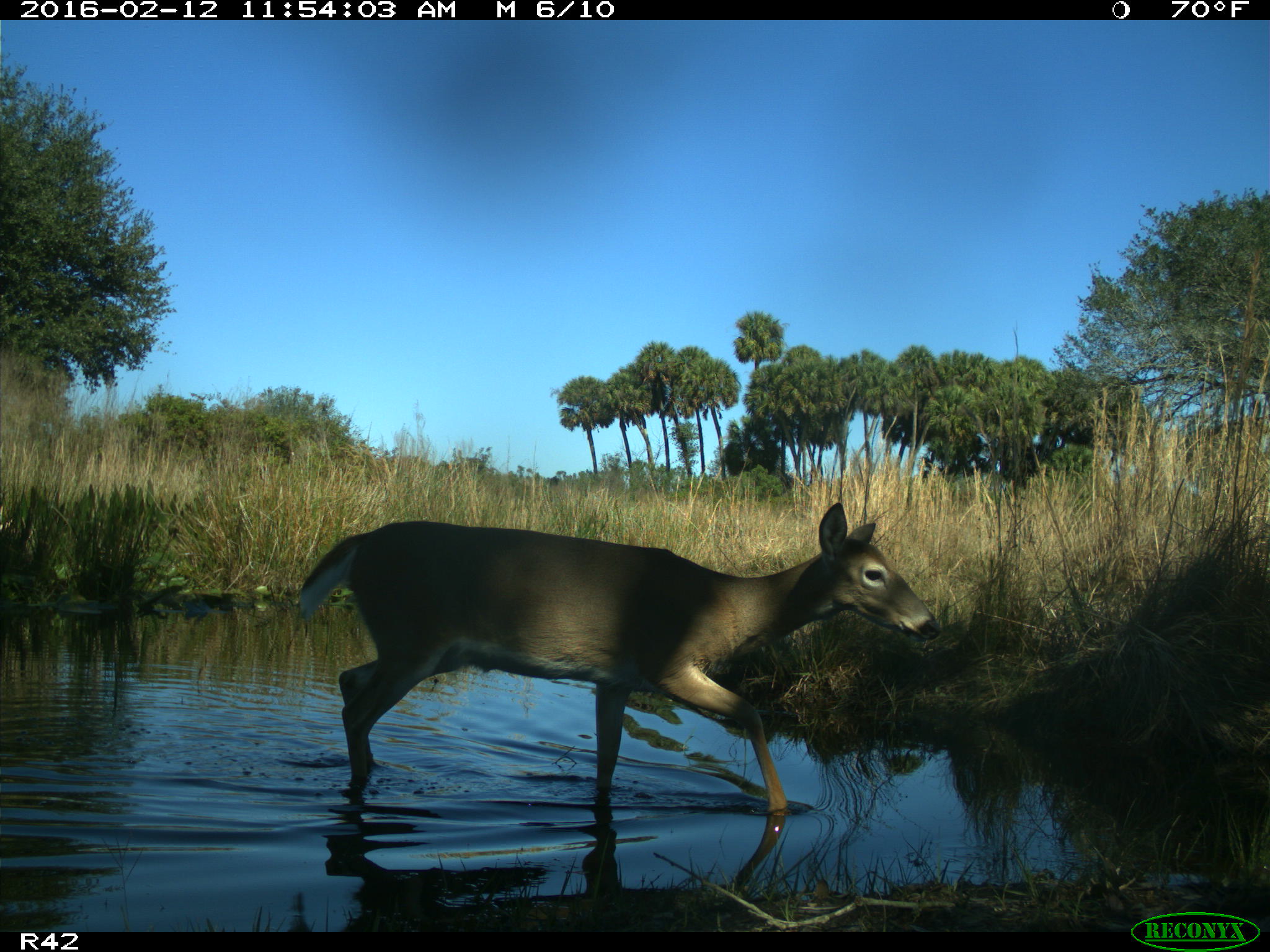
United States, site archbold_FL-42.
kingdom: Animalia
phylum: Chordata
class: Mammalia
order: Artiodactyla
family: Cervidae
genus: Odocoileus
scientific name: Odocoileus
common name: deer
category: unidentified deer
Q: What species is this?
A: Unidentified deer (deer) (Odocoileus).